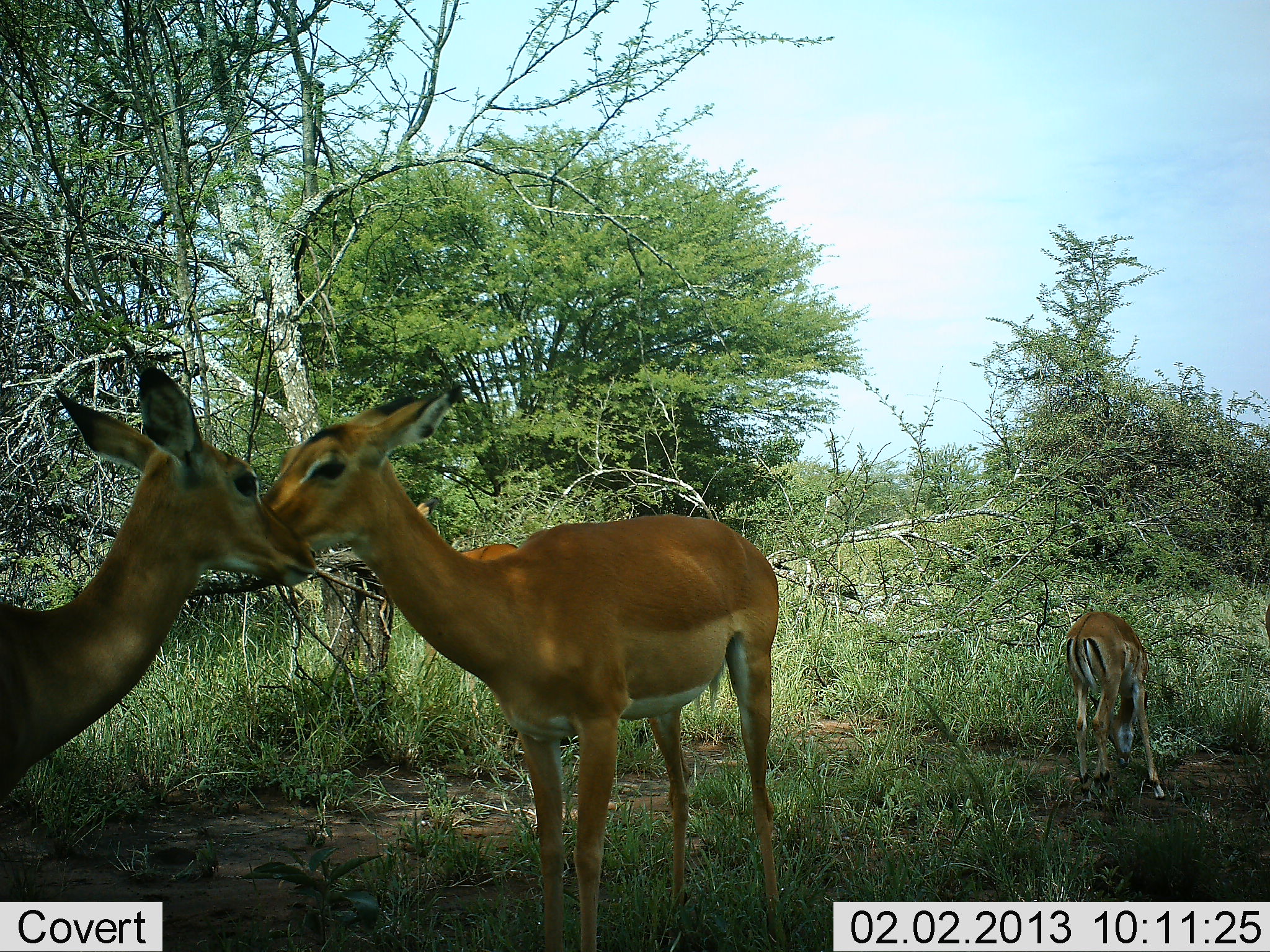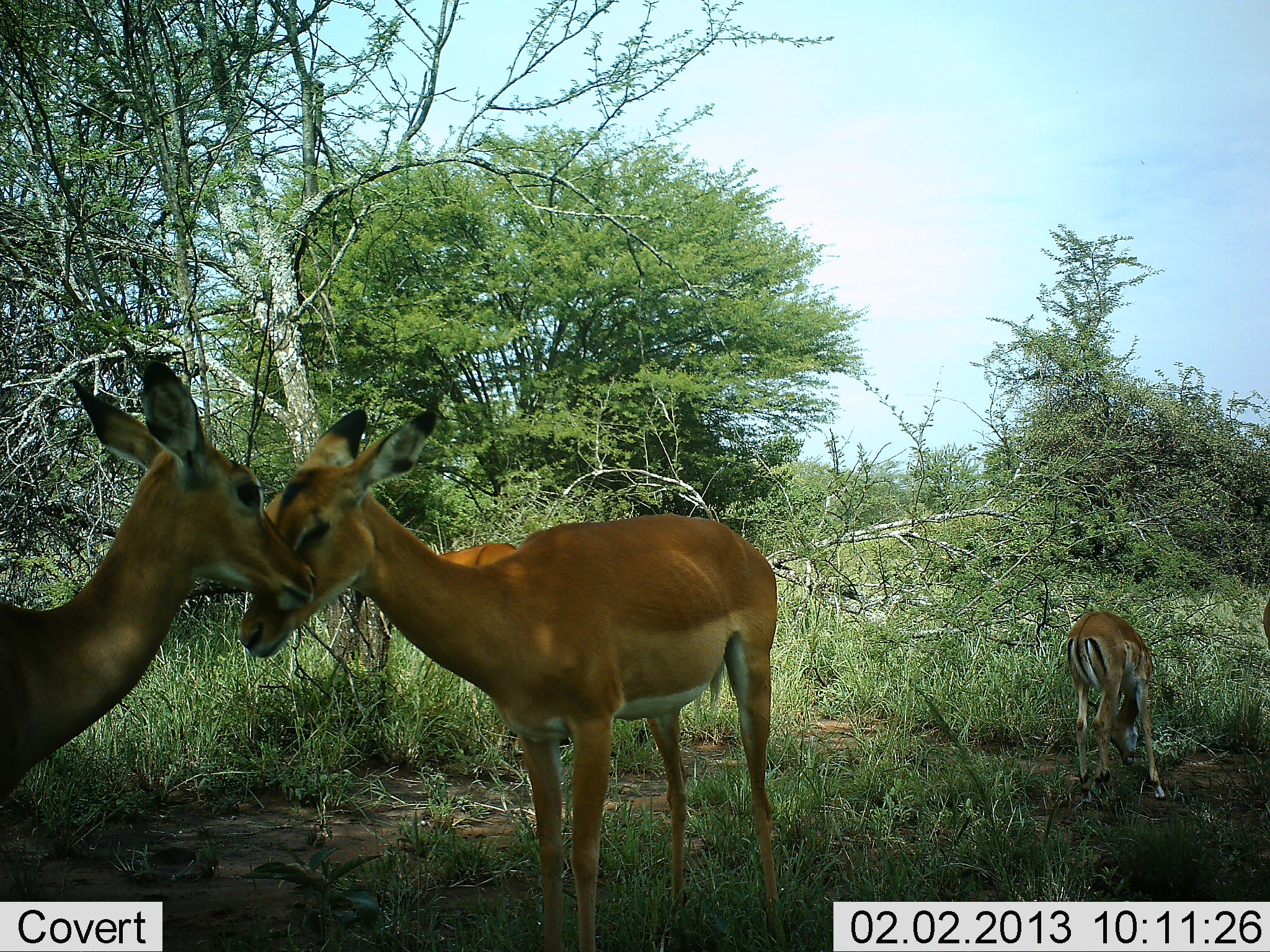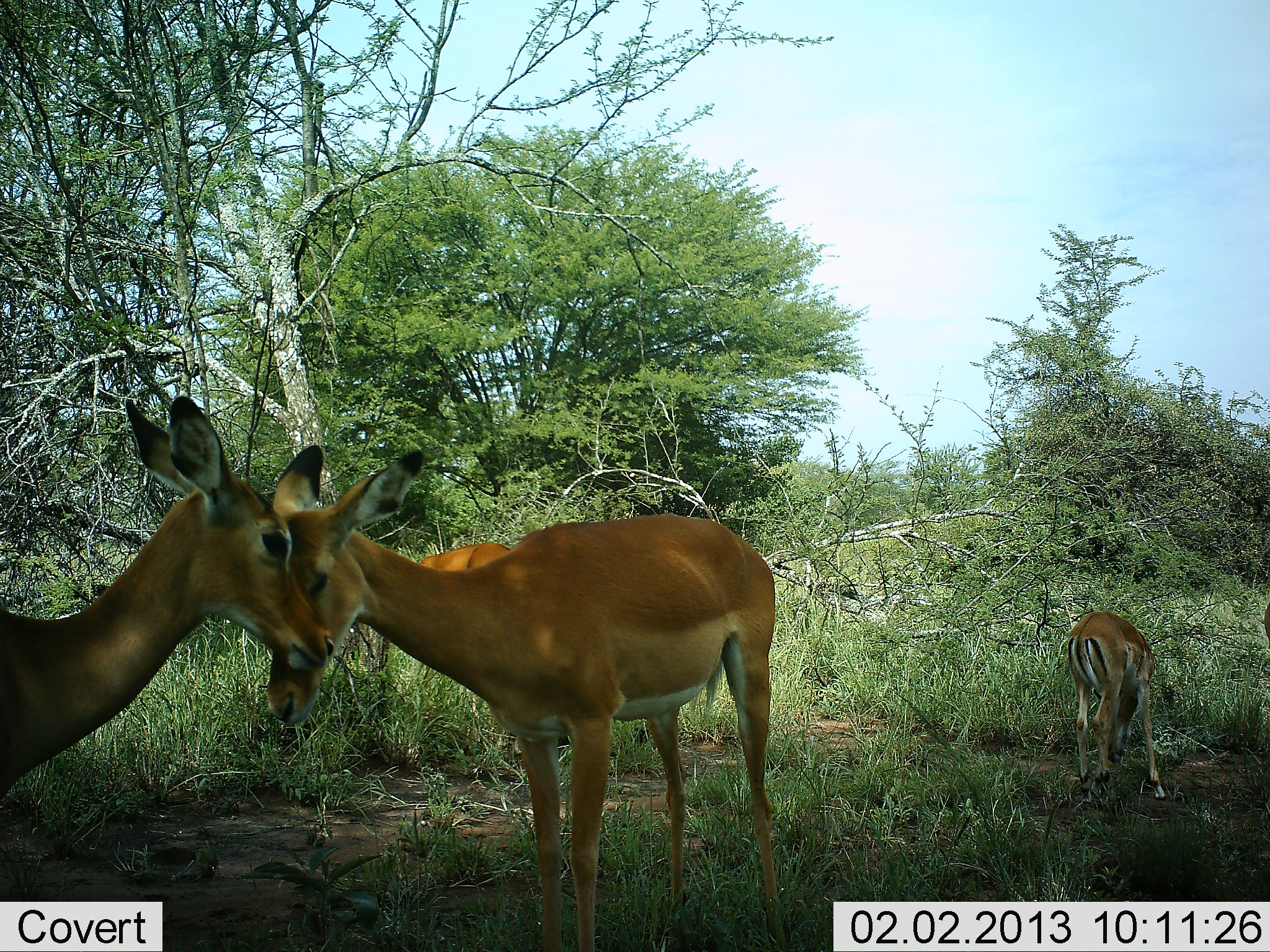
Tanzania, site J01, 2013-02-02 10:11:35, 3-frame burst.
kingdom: Animalia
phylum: Chordata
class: Mammalia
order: Artiodactyla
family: Bovidae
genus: Aepyceros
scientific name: Aepyceros melampus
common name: impala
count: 4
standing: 58%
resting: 0%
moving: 0%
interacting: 83%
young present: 33%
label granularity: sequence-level